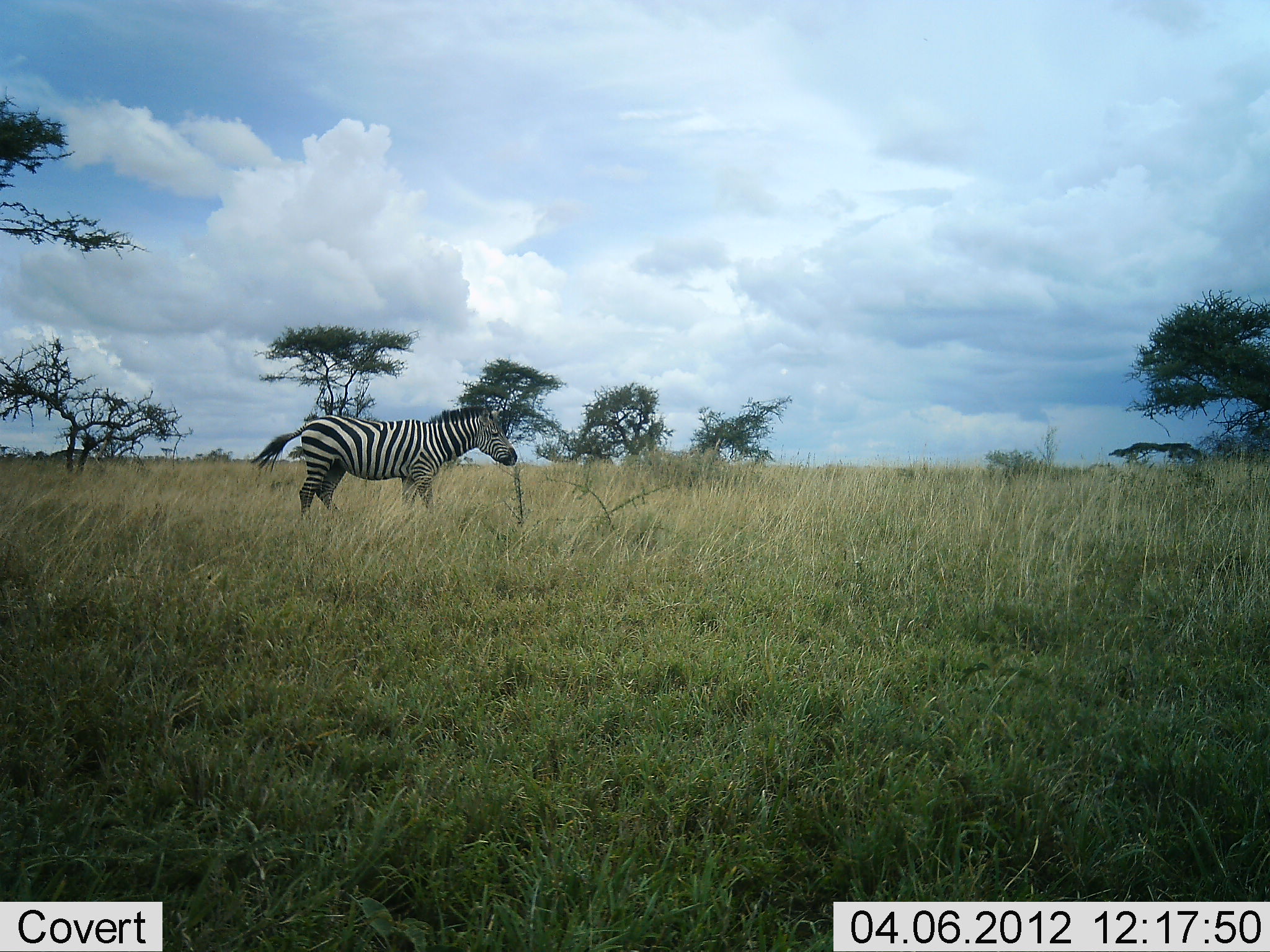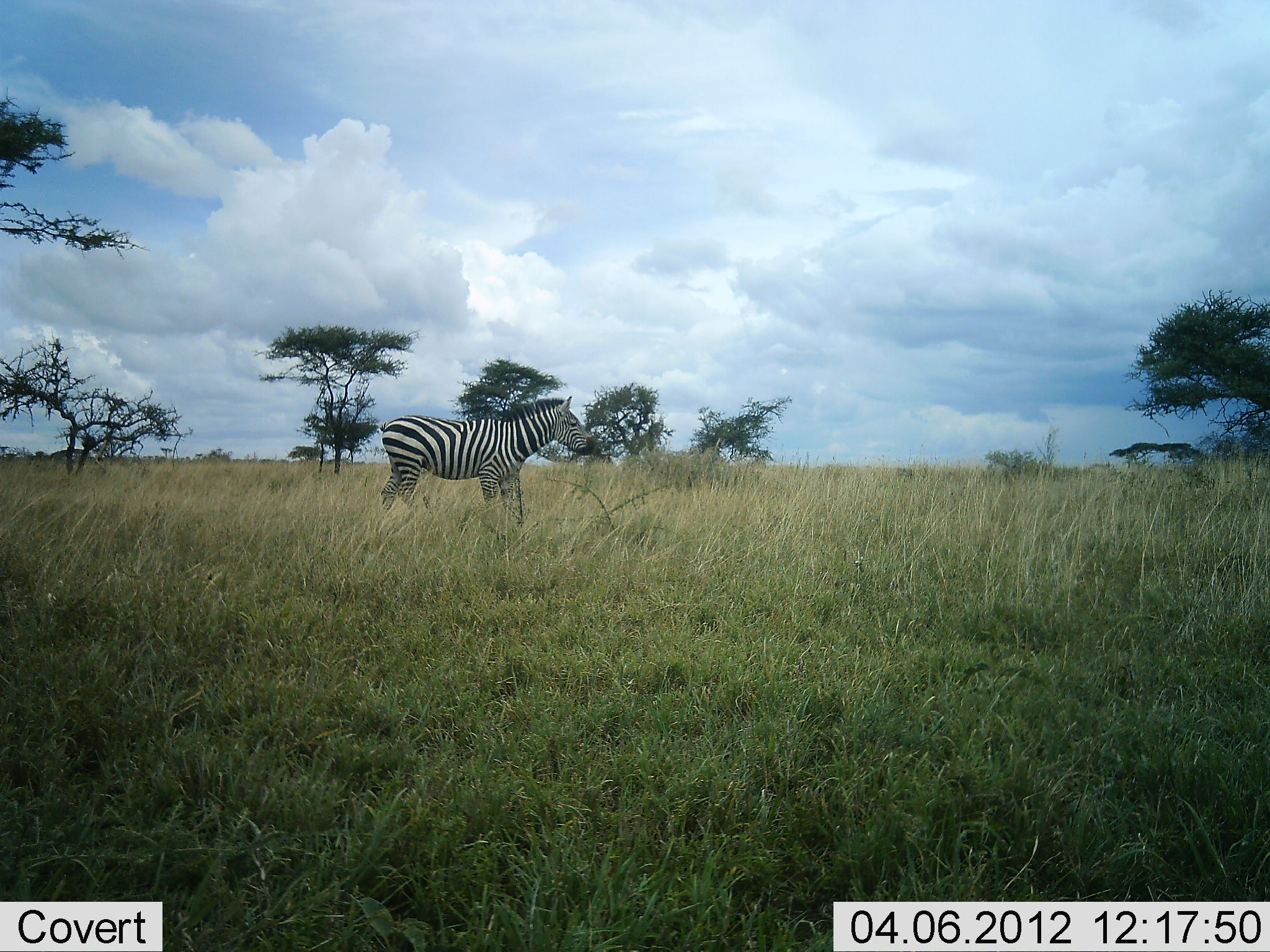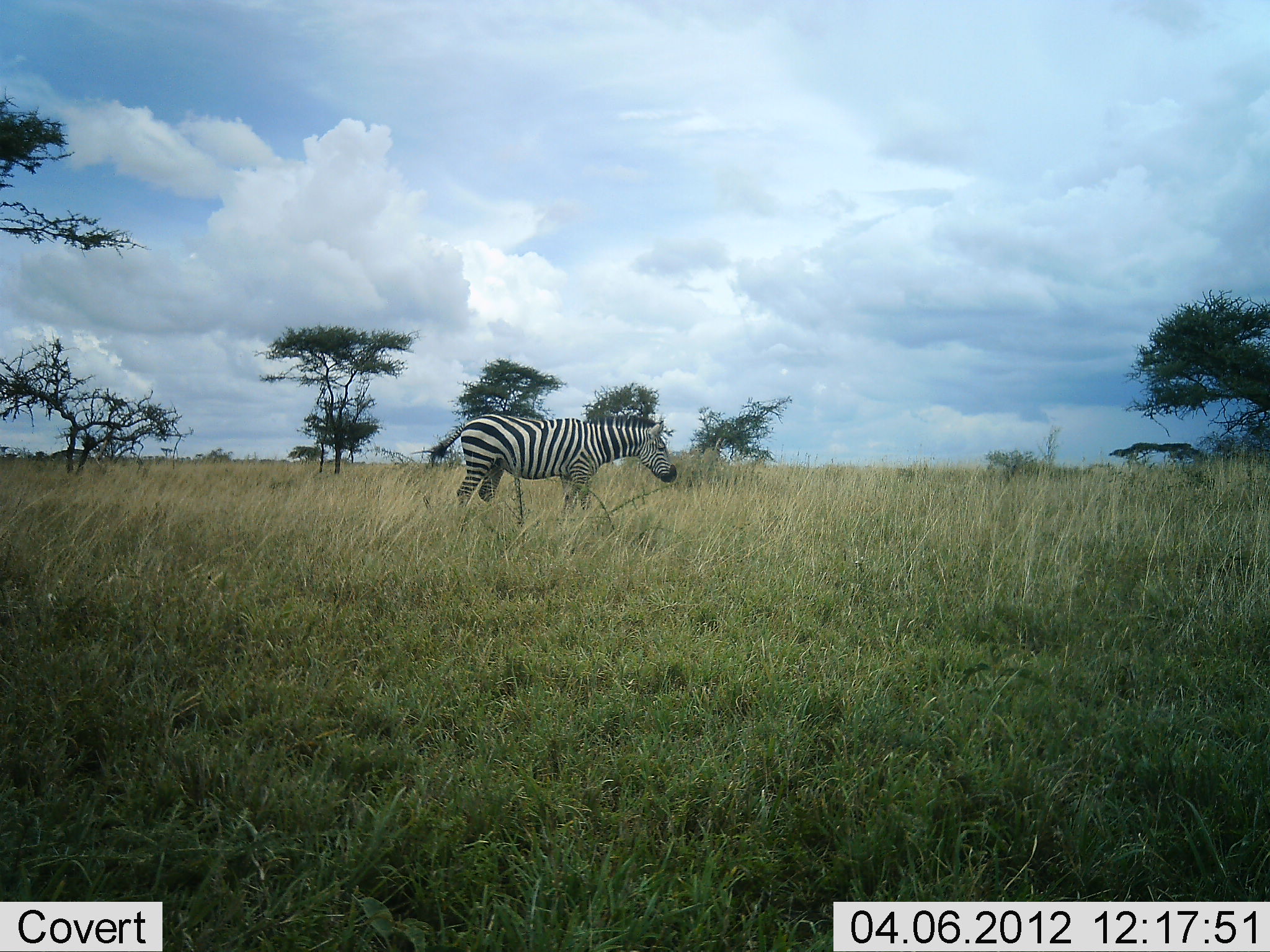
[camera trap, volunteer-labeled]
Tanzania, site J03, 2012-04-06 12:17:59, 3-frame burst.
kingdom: Animalia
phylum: Chordata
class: Mammalia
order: Perissodactyla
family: Equidae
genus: Equus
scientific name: Equus quagga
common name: plains zebra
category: zebra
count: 1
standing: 19%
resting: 0%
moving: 81%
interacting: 0%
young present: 0%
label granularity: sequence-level